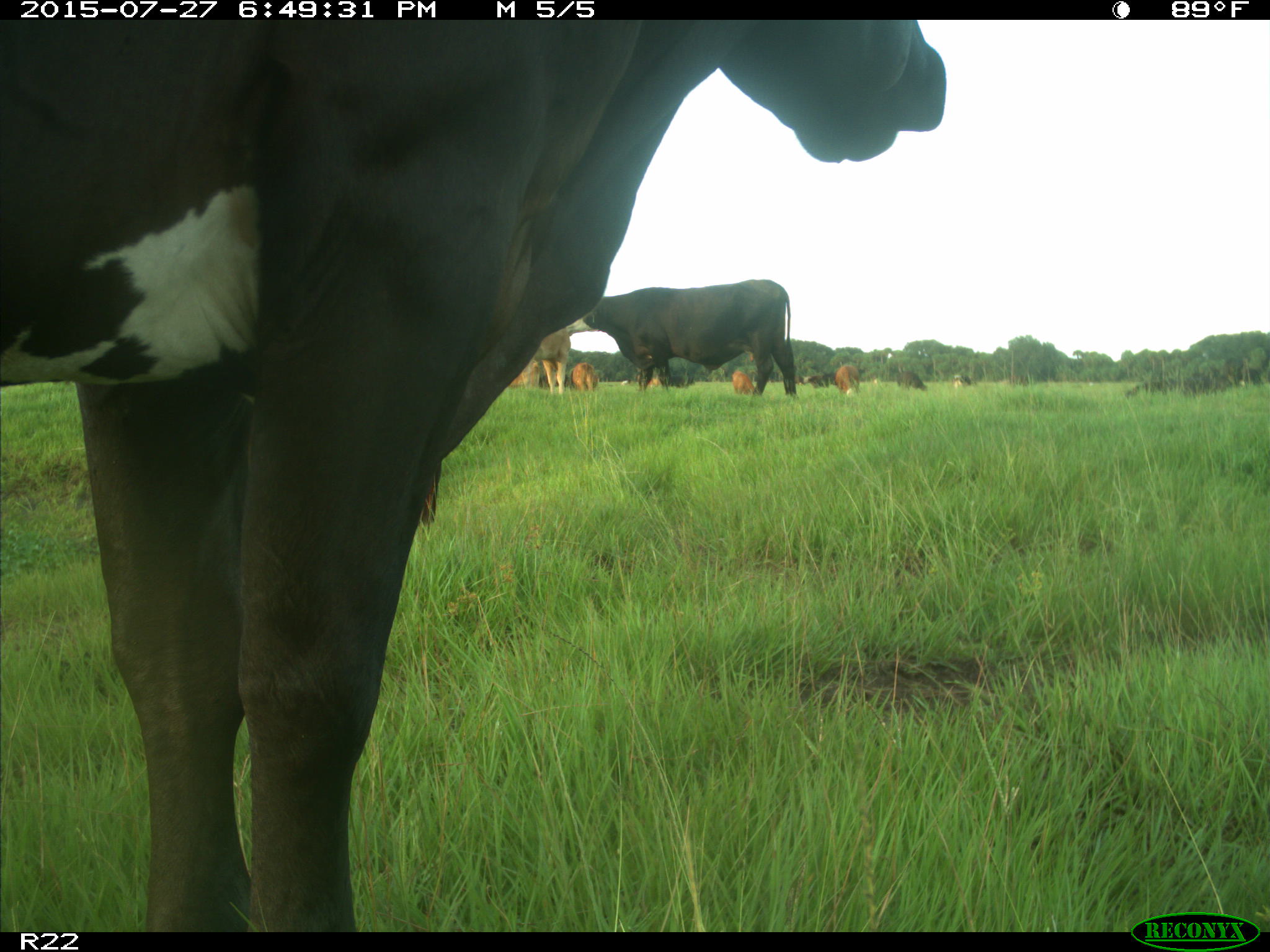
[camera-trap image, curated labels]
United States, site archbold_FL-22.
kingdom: Animalia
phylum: Chordata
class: Mammalia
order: Artiodactyla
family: Bovidae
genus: Bos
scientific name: Bos taurus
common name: domestic cow